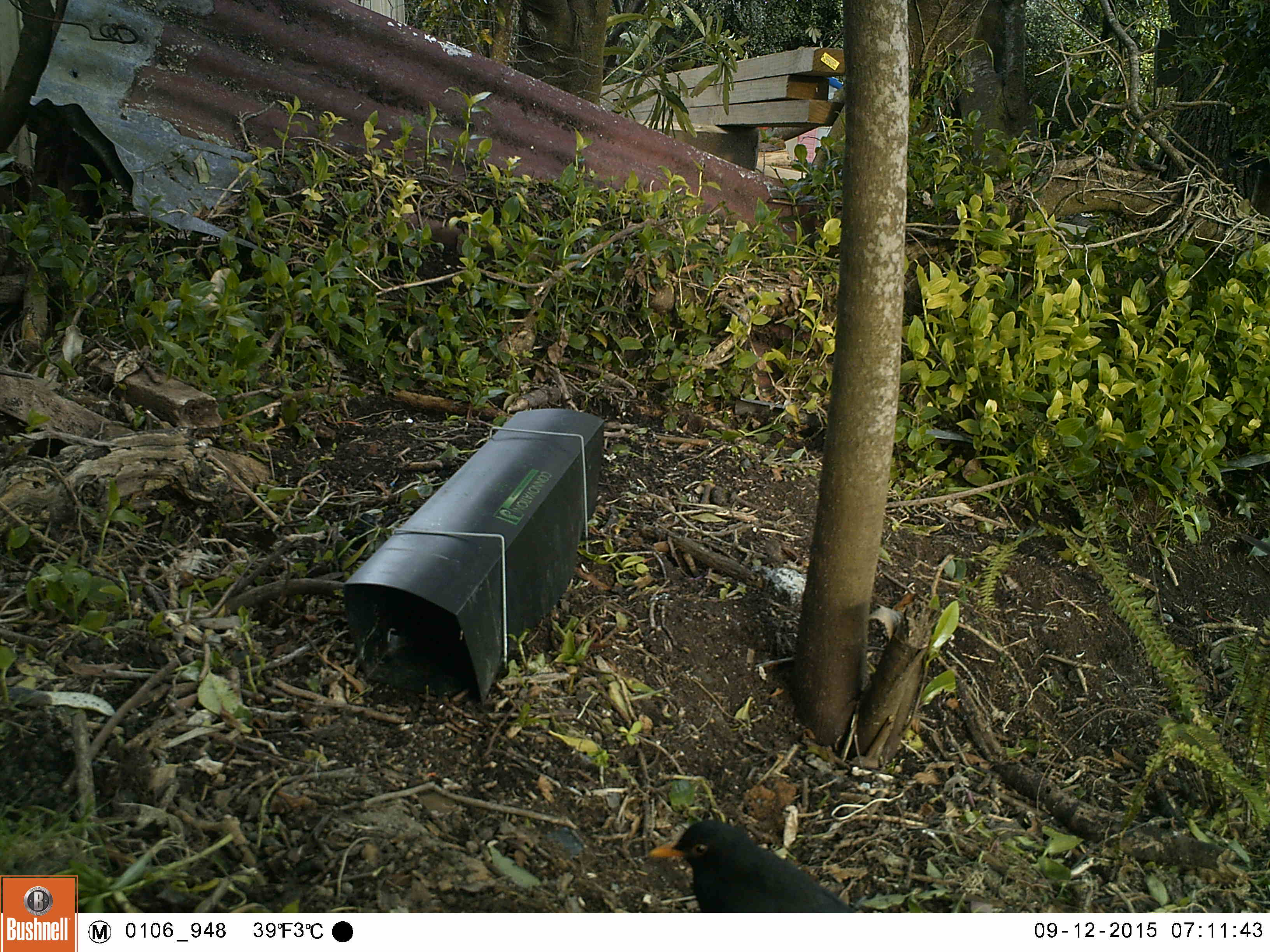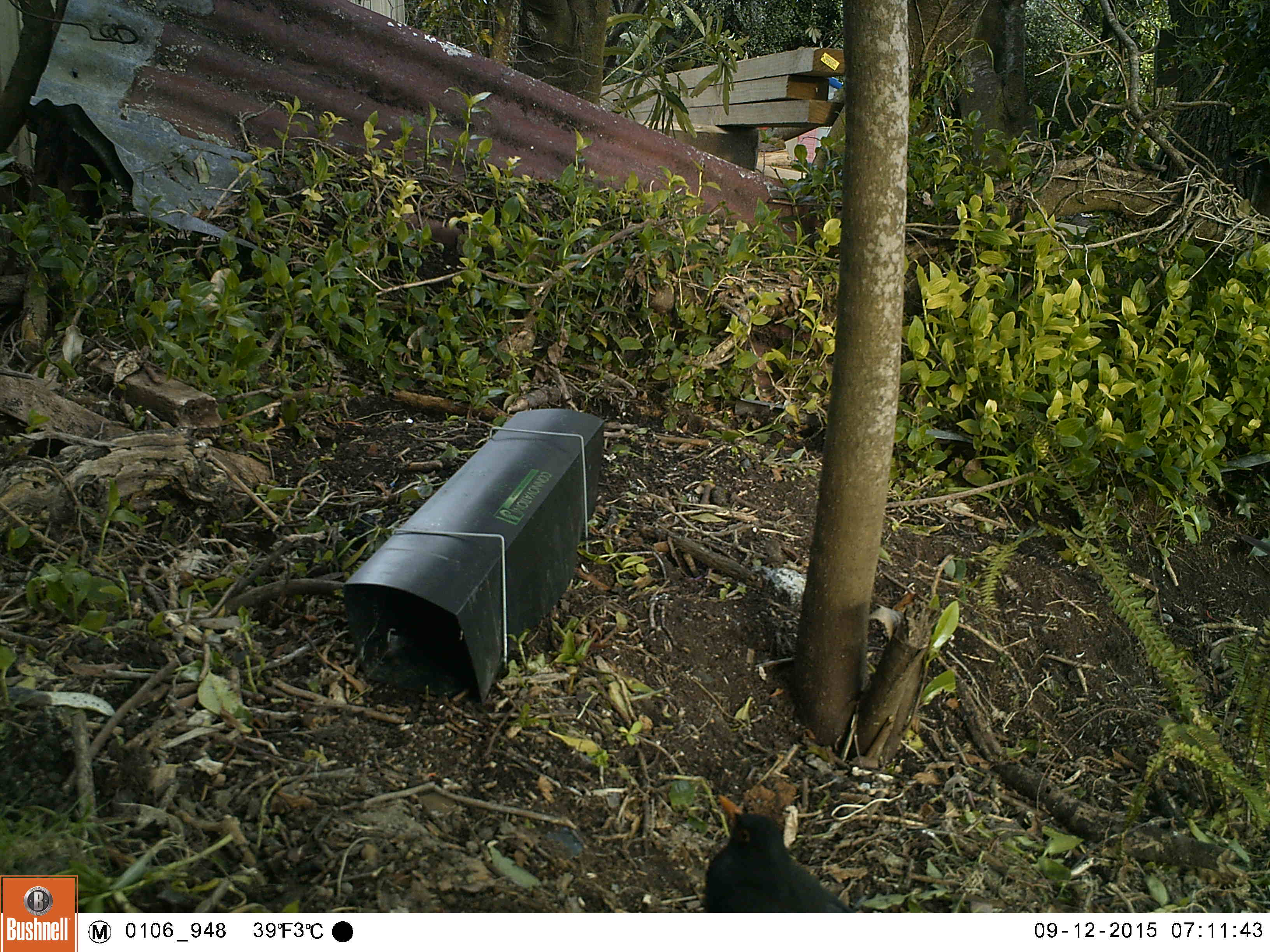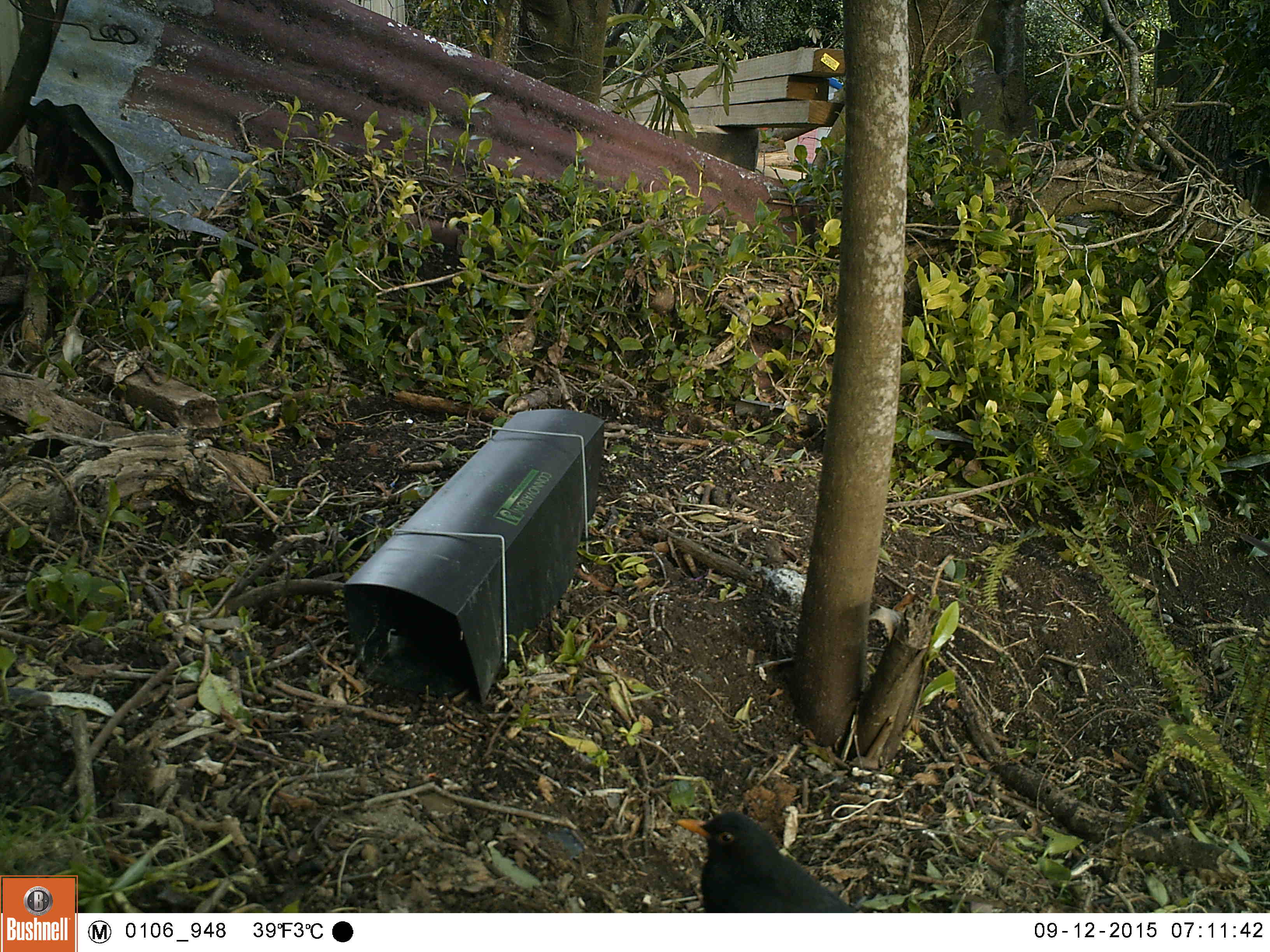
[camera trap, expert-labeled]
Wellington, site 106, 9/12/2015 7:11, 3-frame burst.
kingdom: Animalia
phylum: Chordata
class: Aves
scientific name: Aves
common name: bird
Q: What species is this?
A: Bird (Aves).